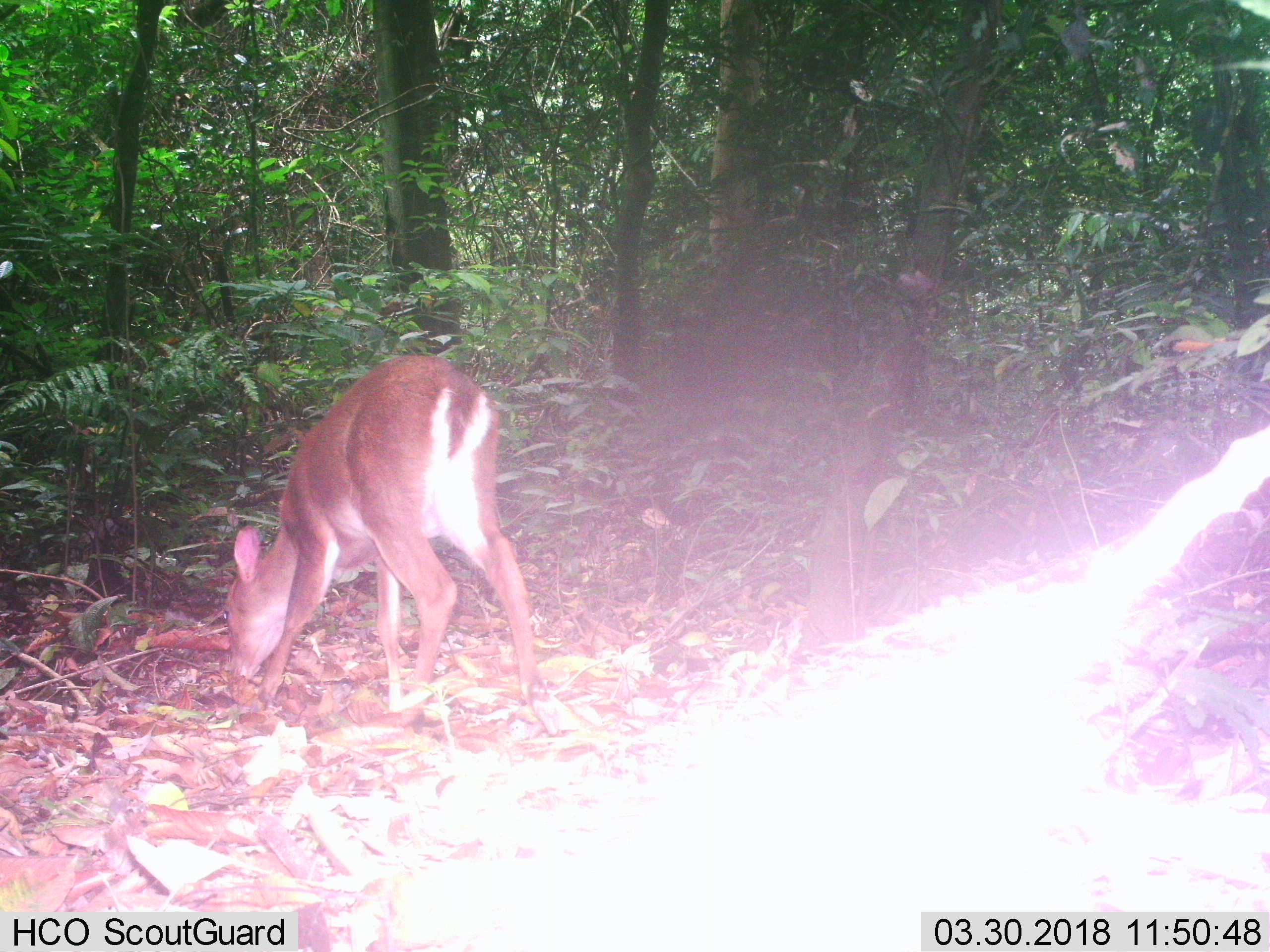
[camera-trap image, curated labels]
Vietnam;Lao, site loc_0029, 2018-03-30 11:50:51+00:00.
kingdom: Animalia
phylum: Chordata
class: Mammalia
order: Artiodactyla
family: Cervidae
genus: Muntiacus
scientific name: Muntiacus vuquangensis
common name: large-antlered muntjac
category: large antlered muntjac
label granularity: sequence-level